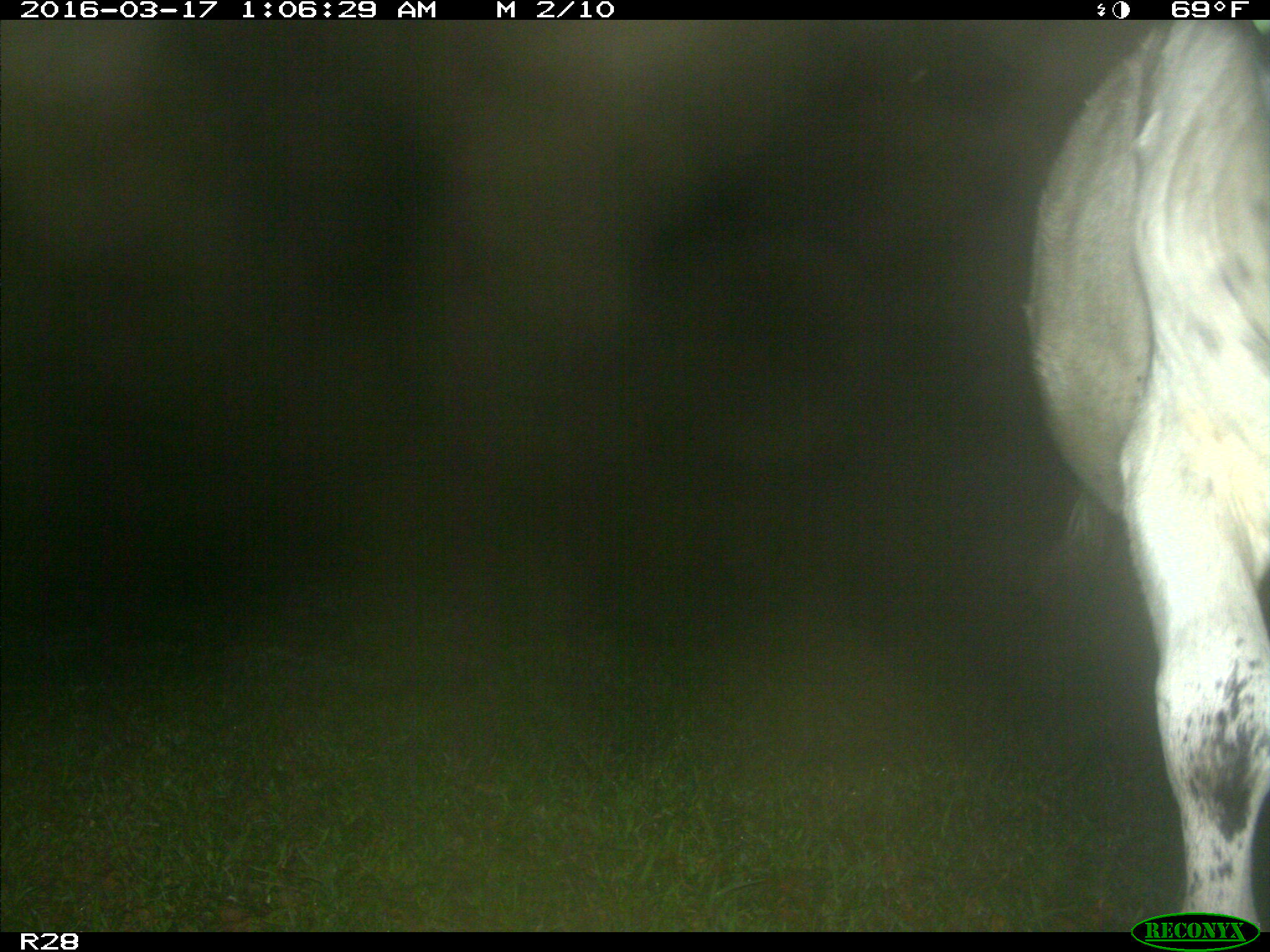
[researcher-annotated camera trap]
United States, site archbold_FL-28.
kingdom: Animalia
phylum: Chordata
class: Mammalia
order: Artiodactyla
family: Bovidae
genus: Bos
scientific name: Bos taurus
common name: domestic cow